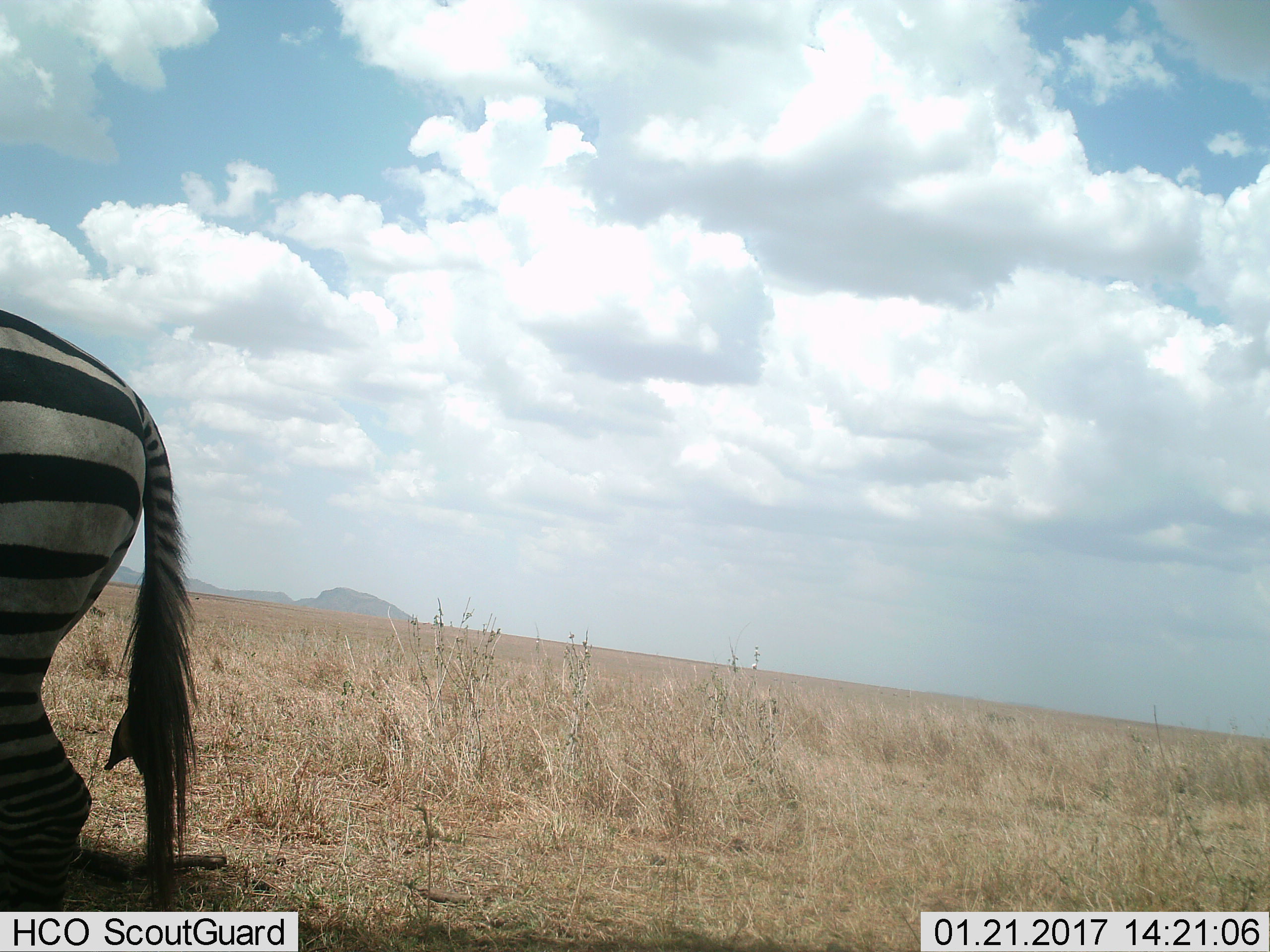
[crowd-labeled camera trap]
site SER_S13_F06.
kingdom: Animalia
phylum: Chordata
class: Mammalia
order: Perissodactyla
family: Equidae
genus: Equus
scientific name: Equus quagga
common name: plains zebra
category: zebraplains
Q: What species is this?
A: Zebraplains (plains zebra) (Equus quagga).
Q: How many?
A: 1.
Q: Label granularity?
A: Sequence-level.